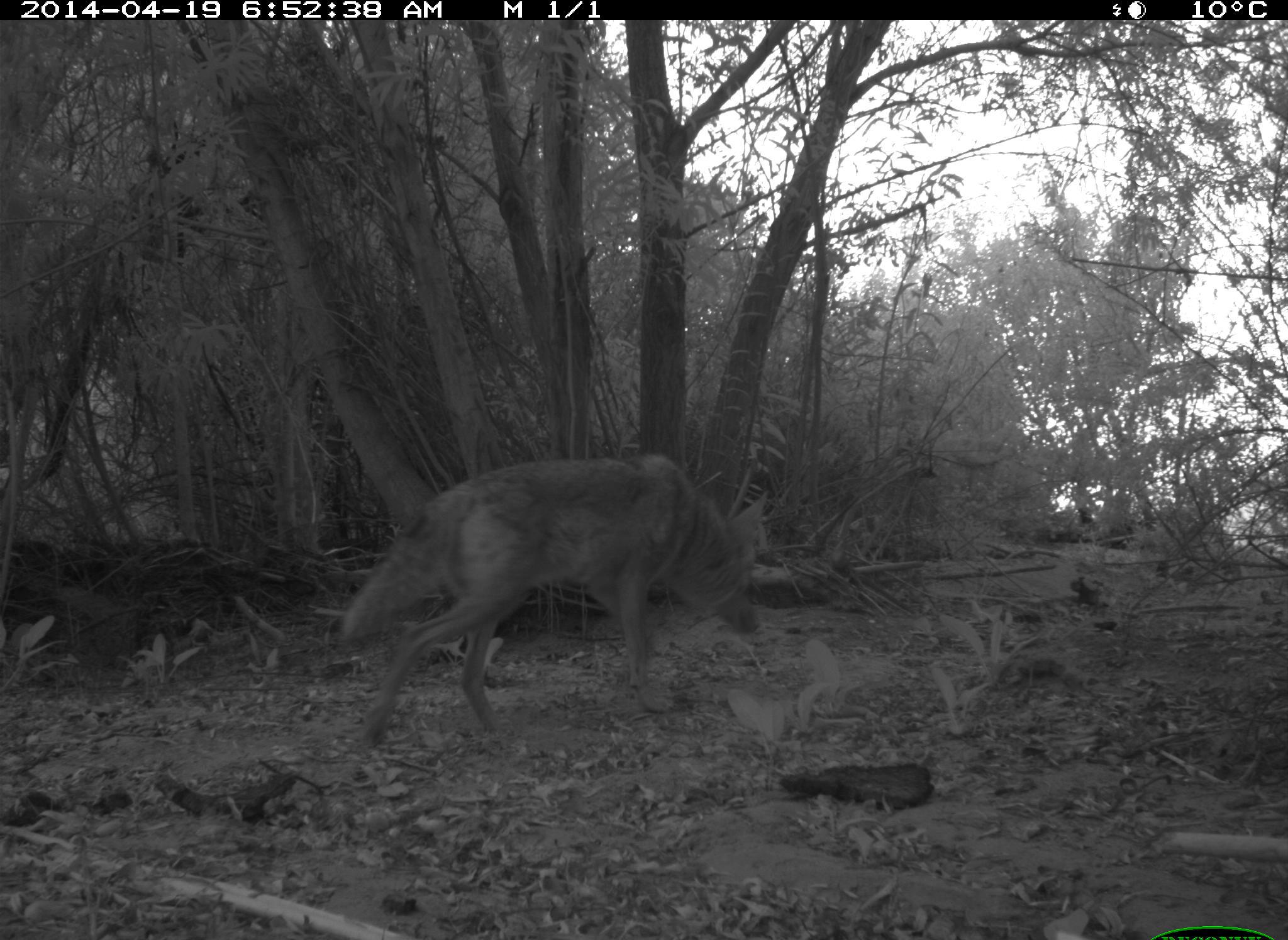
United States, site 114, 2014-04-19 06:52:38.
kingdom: Animalia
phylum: Chordata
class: Mammalia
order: Carnivora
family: Canidae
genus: Canis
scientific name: Canis latrans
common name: coyote